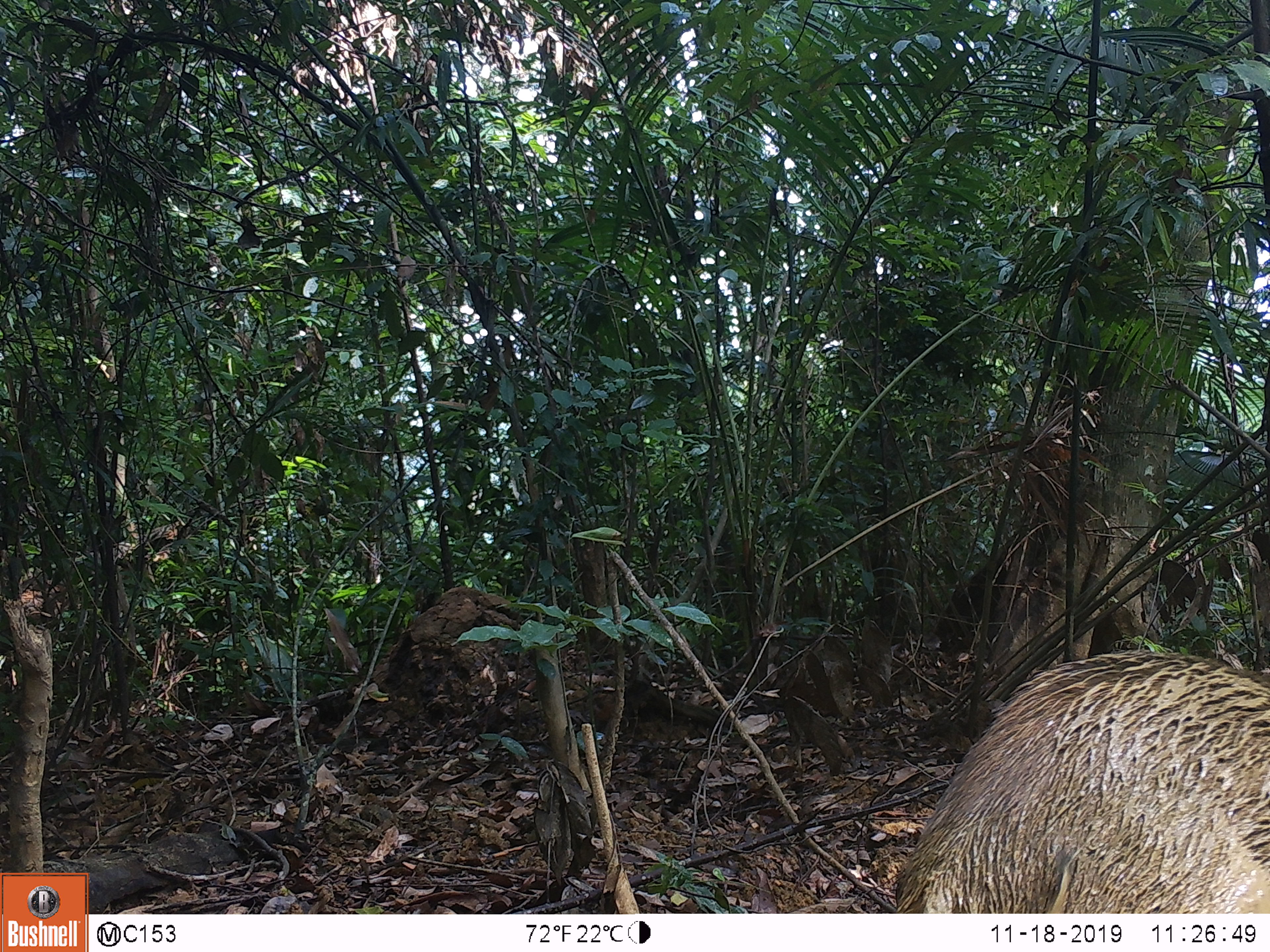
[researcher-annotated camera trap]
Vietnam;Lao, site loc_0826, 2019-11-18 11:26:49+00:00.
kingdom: Animalia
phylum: Chordata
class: Mammalia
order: Artiodactyla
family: Suidae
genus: Sus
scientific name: Sus scrofa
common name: eurasian wild pig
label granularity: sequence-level